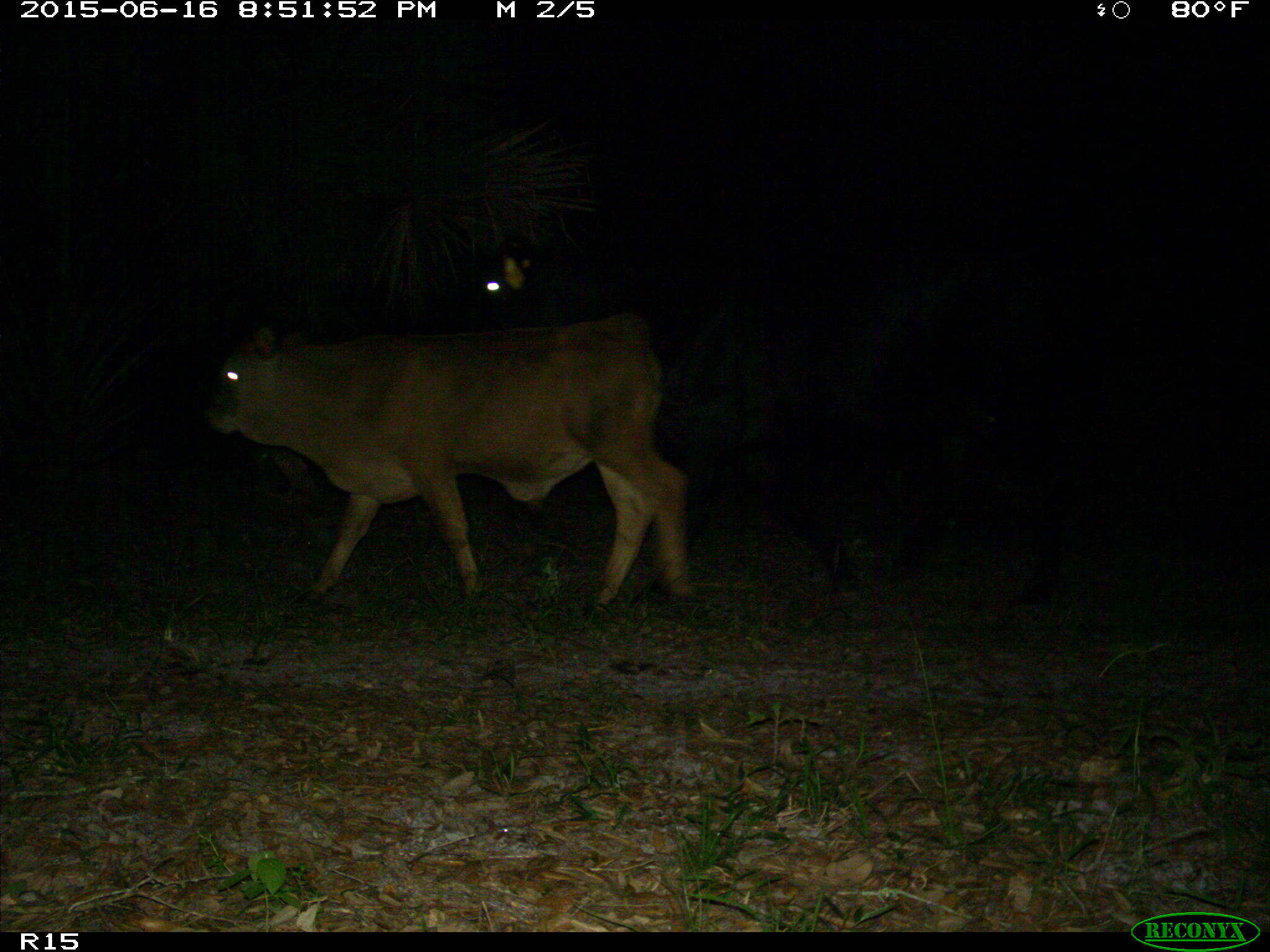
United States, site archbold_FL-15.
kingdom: Animalia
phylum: Chordata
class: Mammalia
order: Artiodactyla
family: Bovidae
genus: Bos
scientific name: Bos taurus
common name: domestic cow